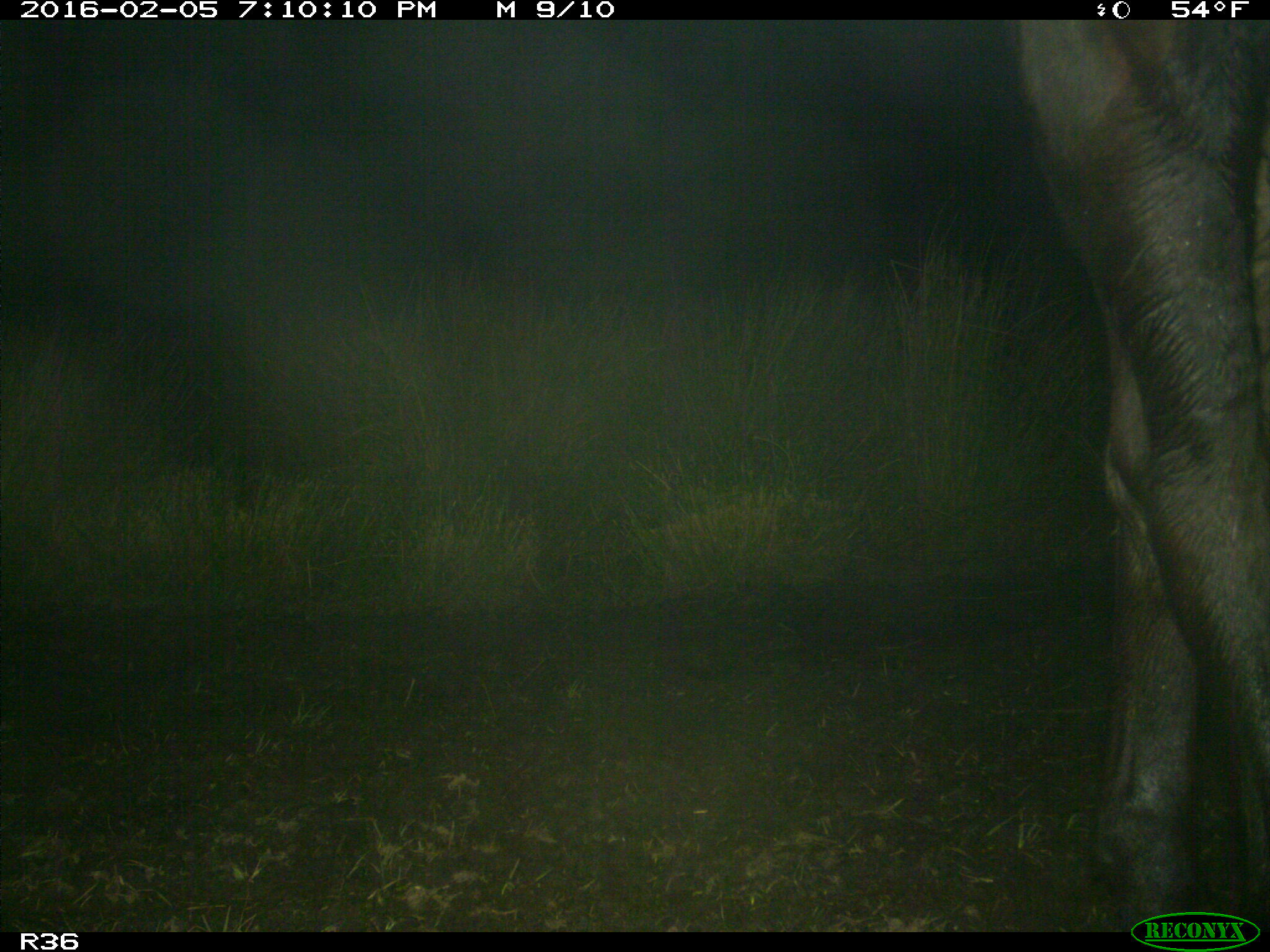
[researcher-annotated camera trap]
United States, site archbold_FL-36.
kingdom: Animalia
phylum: Chordata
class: Mammalia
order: Artiodactyla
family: Bovidae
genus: Bos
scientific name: Bos taurus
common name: domestic cow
Bos taurus (domestic cow).